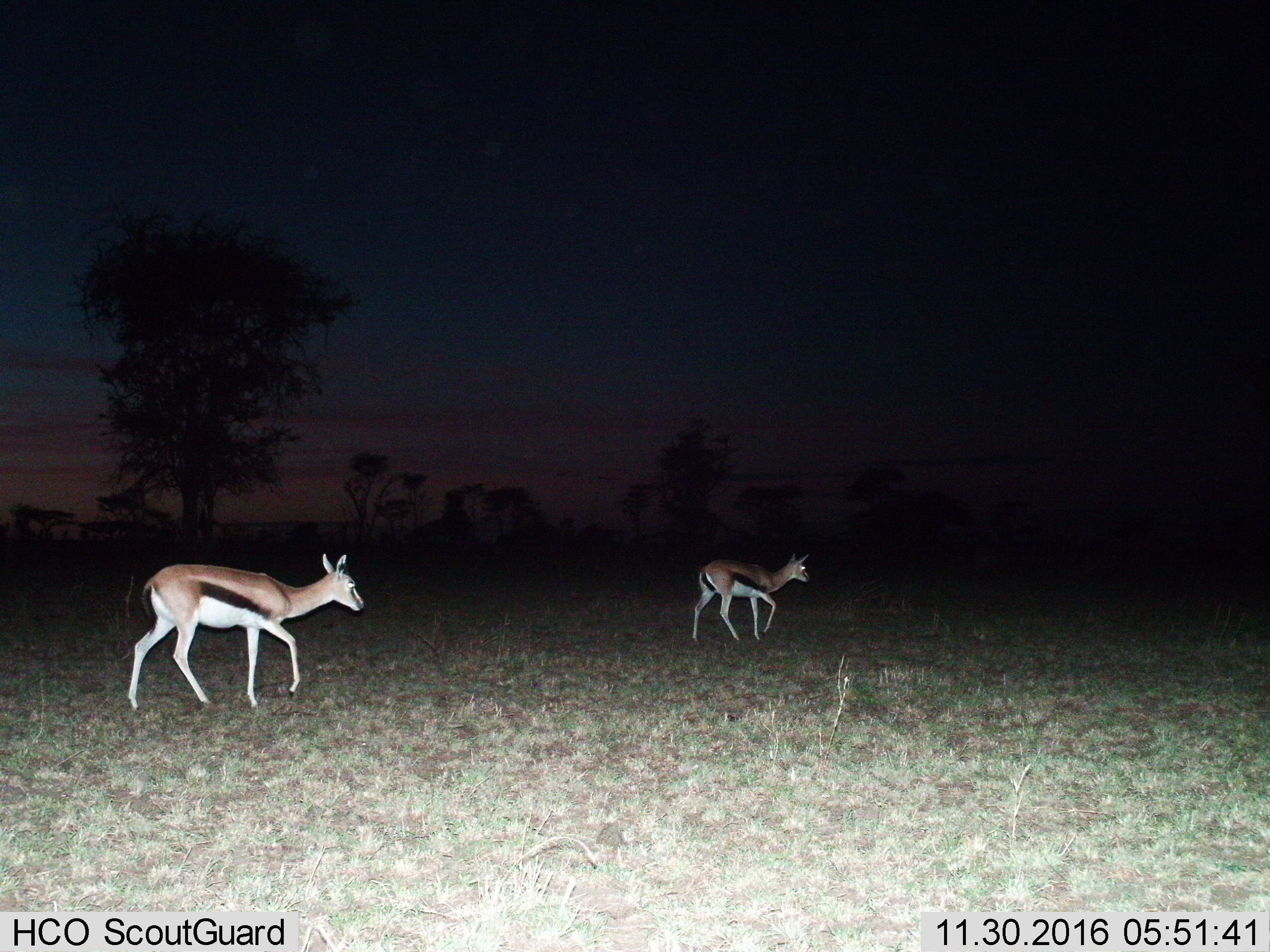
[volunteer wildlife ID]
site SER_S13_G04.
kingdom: Animalia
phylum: Chordata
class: Mammalia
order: Artiodactyla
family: Bovidae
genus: Eudorcas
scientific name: Eudorcas thomsonii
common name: thomson's gazelle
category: gazellethomsons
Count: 2.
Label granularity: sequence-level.